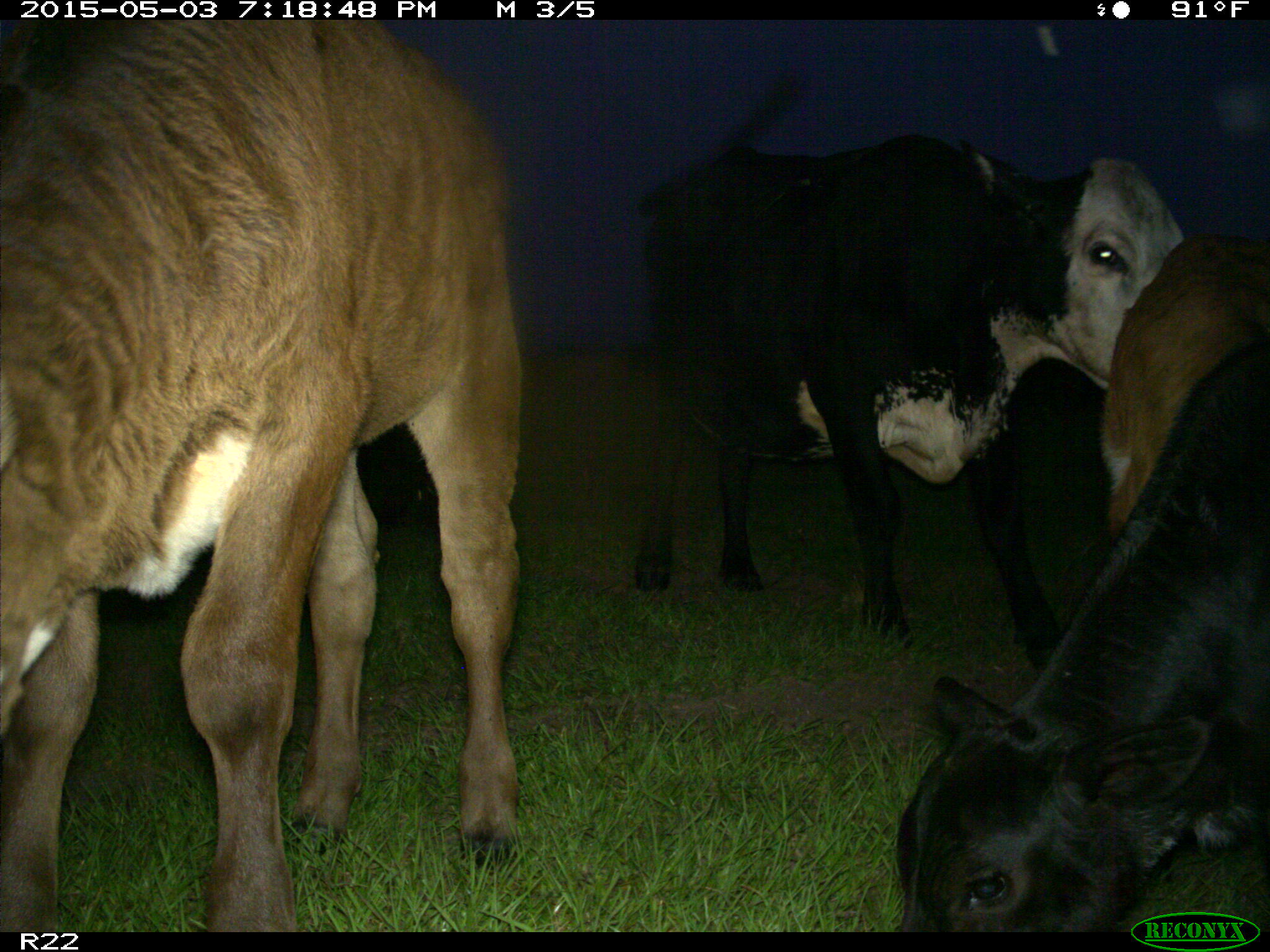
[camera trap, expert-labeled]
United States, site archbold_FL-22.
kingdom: Animalia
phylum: Chordata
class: Mammalia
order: Artiodactyla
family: Bovidae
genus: Bos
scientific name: Bos taurus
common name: domestic cow